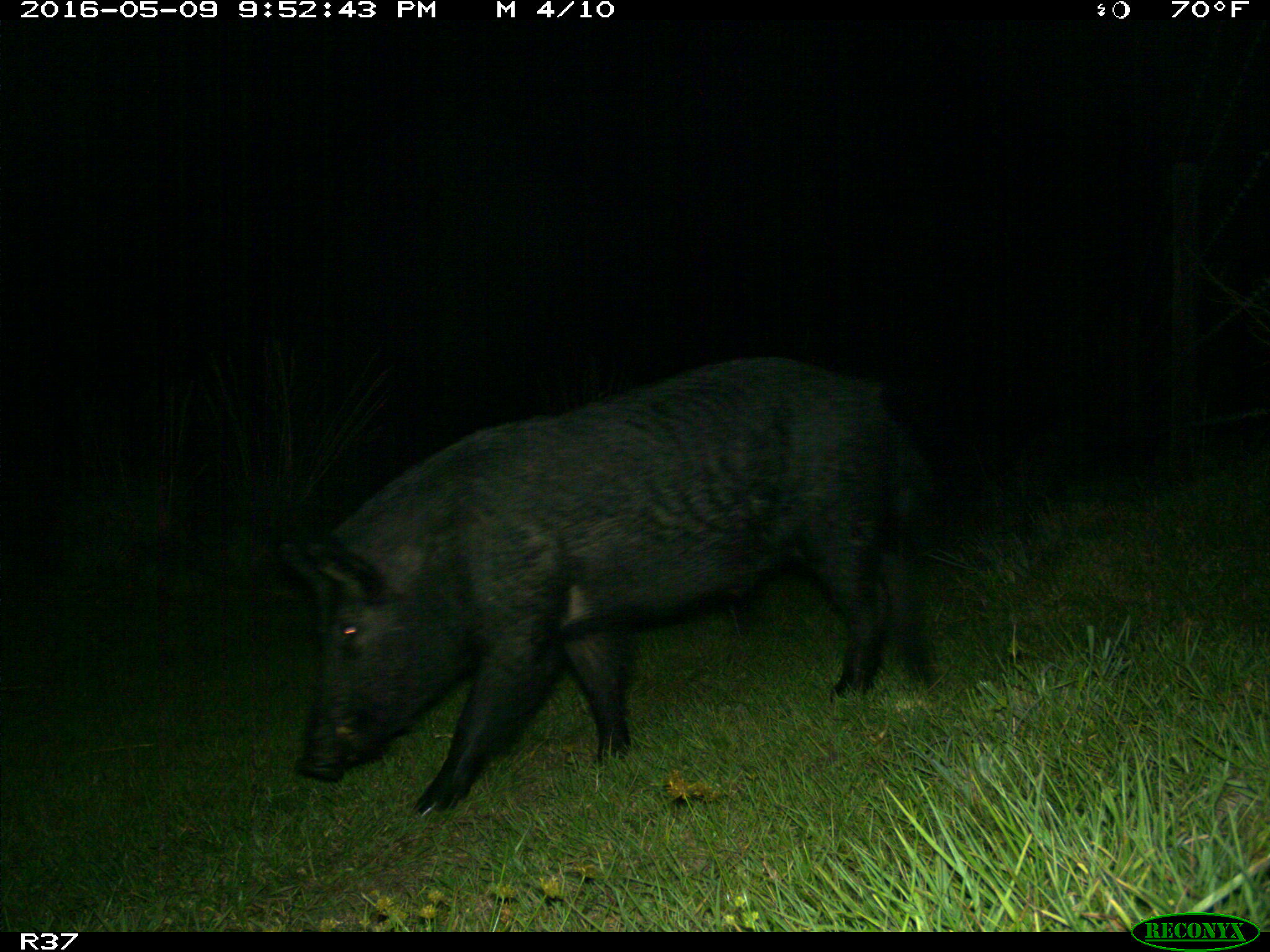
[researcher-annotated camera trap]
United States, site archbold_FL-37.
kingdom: Animalia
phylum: Chordata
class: Mammalia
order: Artiodactyla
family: Suidae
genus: Sus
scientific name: Sus scrofa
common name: wild boar